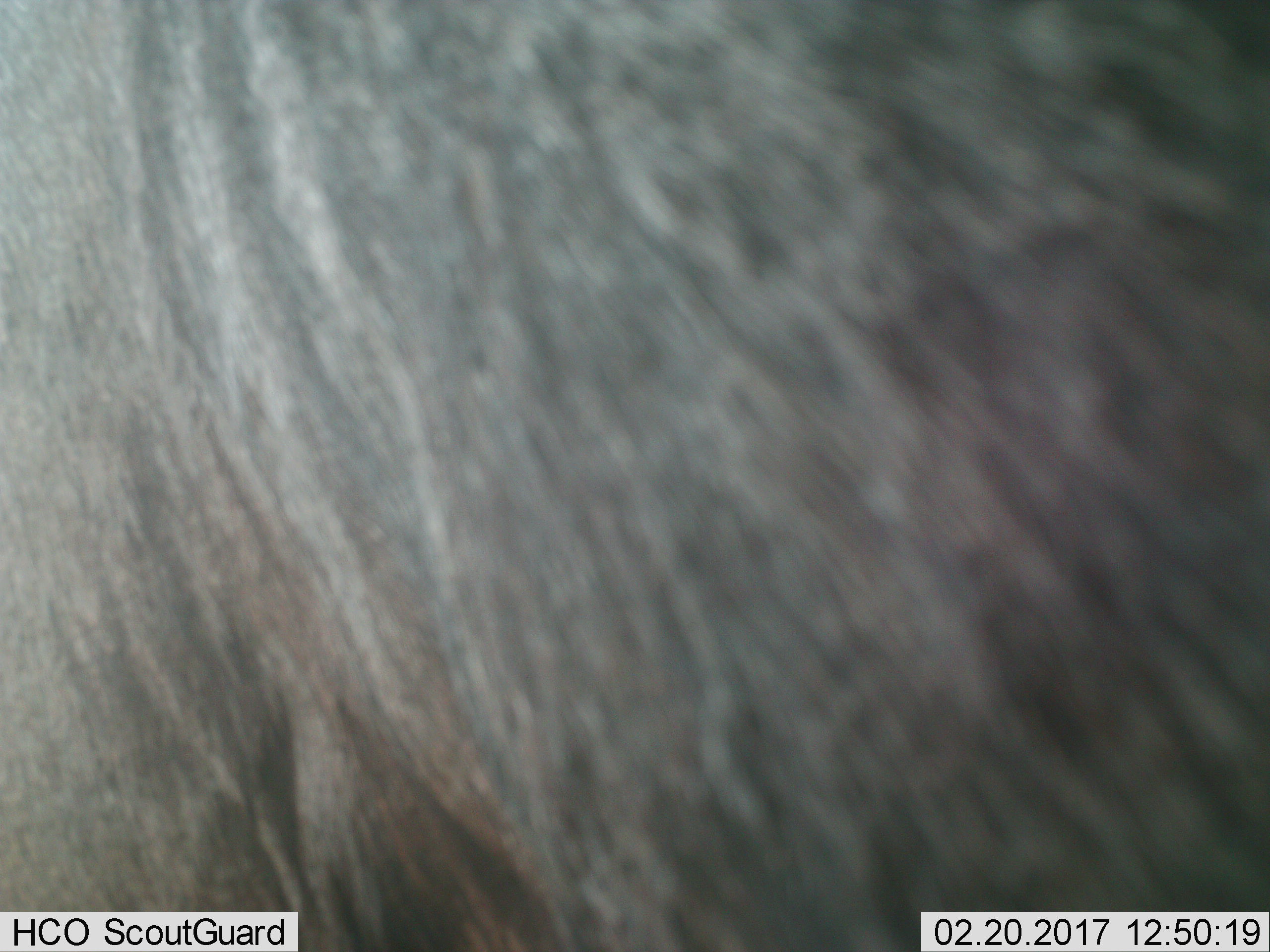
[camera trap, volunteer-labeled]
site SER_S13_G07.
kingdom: Animalia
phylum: Chordata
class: Mammalia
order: Artiodactyla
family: Bovidae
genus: Connochaetes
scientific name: Connochaetes taurinus taurinus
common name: blue wildebeest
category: wildebeestblue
Wildebeestblue (blue wildebeest) (Connochaetes taurinus taurinus), count 1. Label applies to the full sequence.